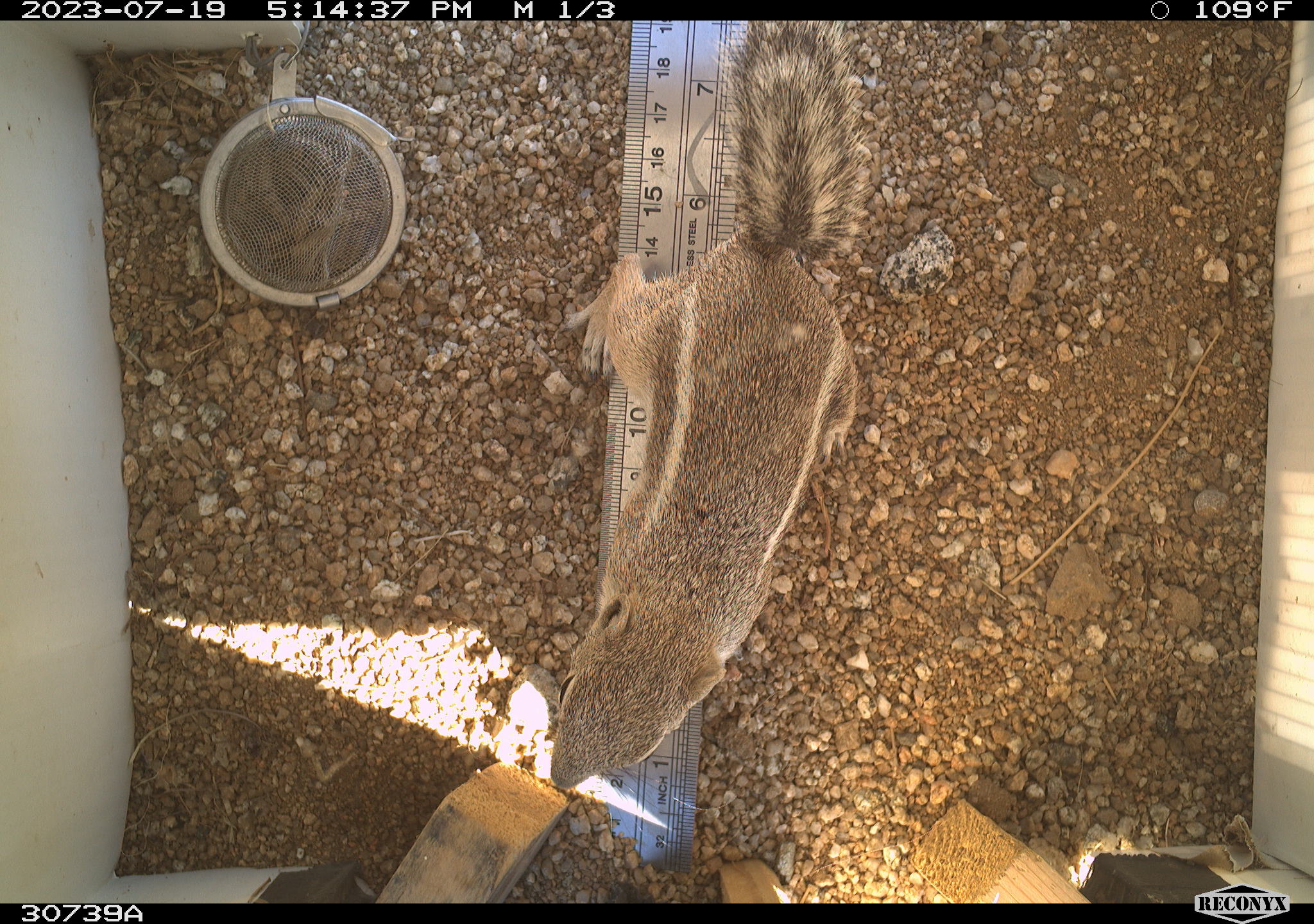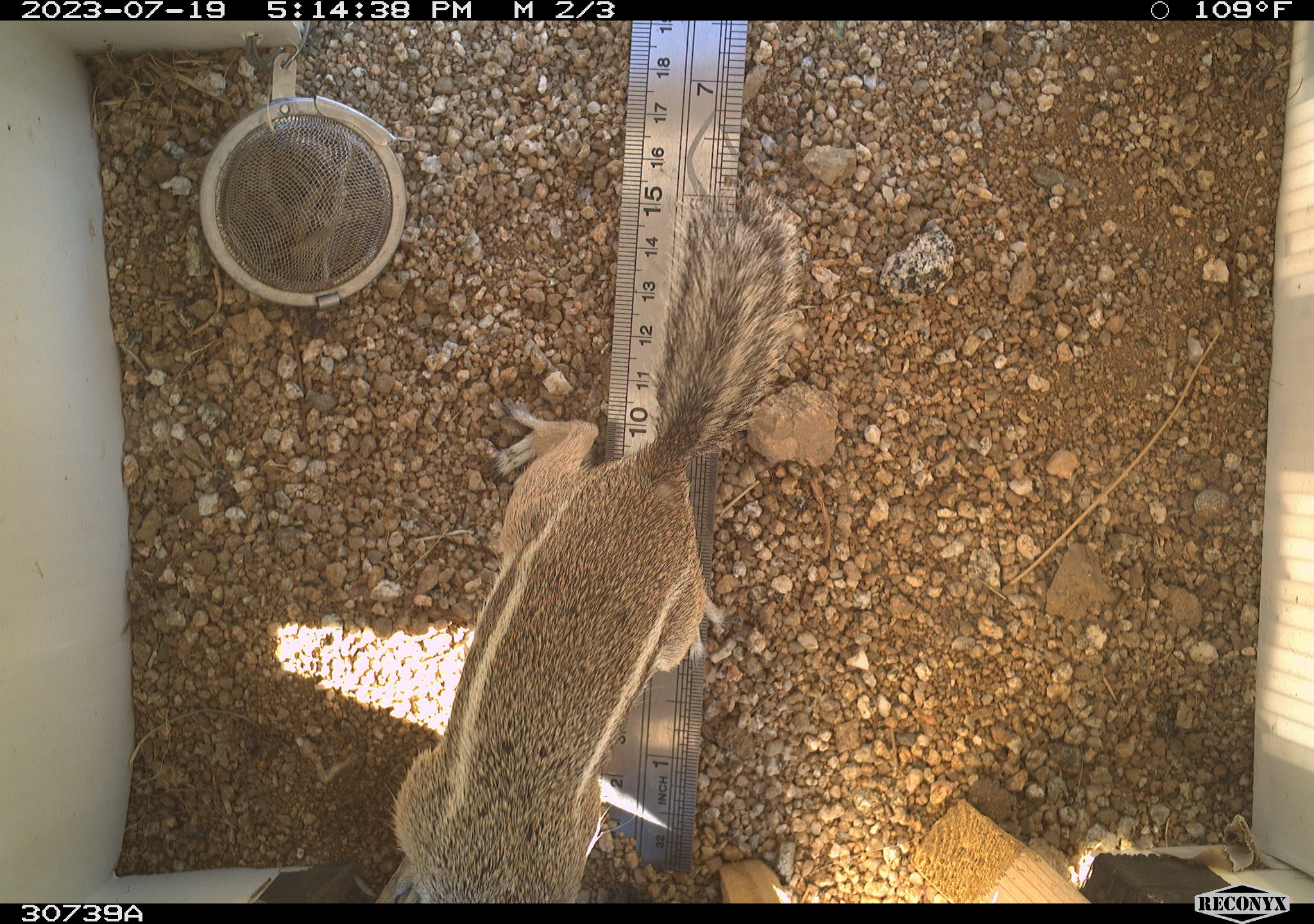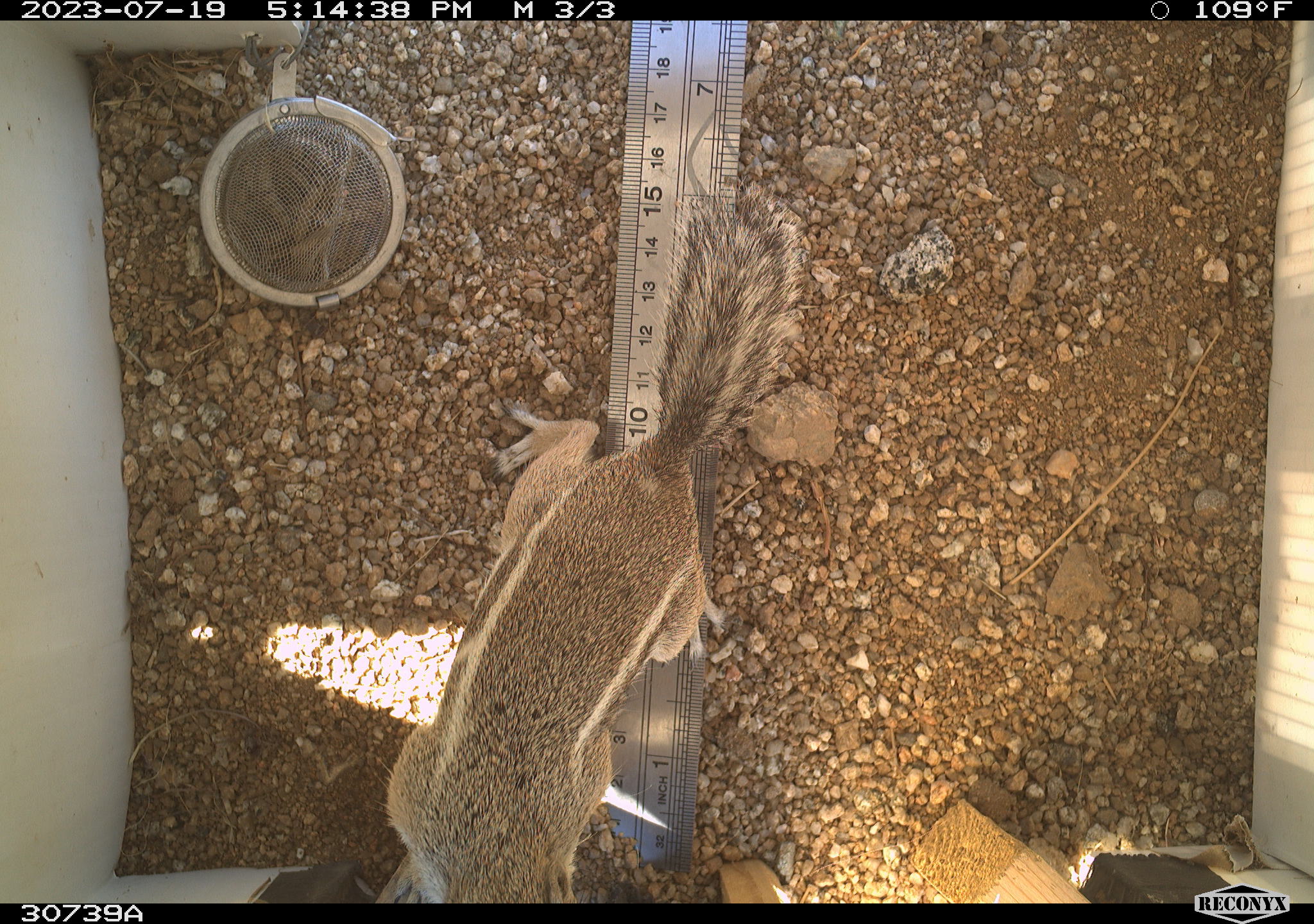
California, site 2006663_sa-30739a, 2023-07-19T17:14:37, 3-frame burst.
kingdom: Animalia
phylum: Chordata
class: Mammalia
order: Rodentia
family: Sciuridae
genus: Ammospermophilus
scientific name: Ammospermophilus leucurus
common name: white-tailed antelope squirrel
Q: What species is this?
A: White-tailed antelope squirrel (Ammospermophilus leucurus).